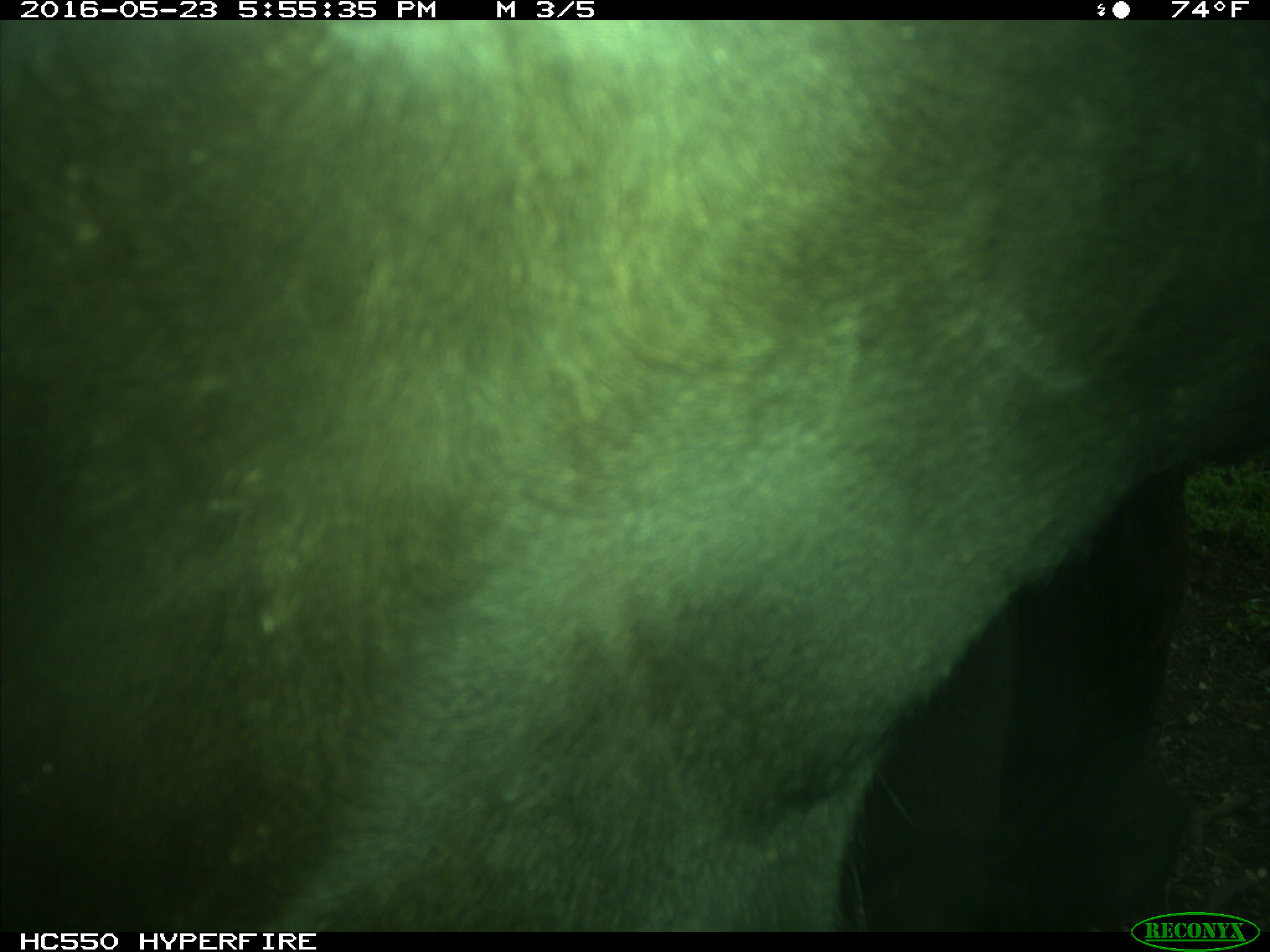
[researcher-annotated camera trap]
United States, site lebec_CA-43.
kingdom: Animalia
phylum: Chordata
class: Mammalia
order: Artiodactyla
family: Bovidae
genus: Bos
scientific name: Bos taurus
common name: domestic cow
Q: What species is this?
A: Bos taurus (domestic cow).